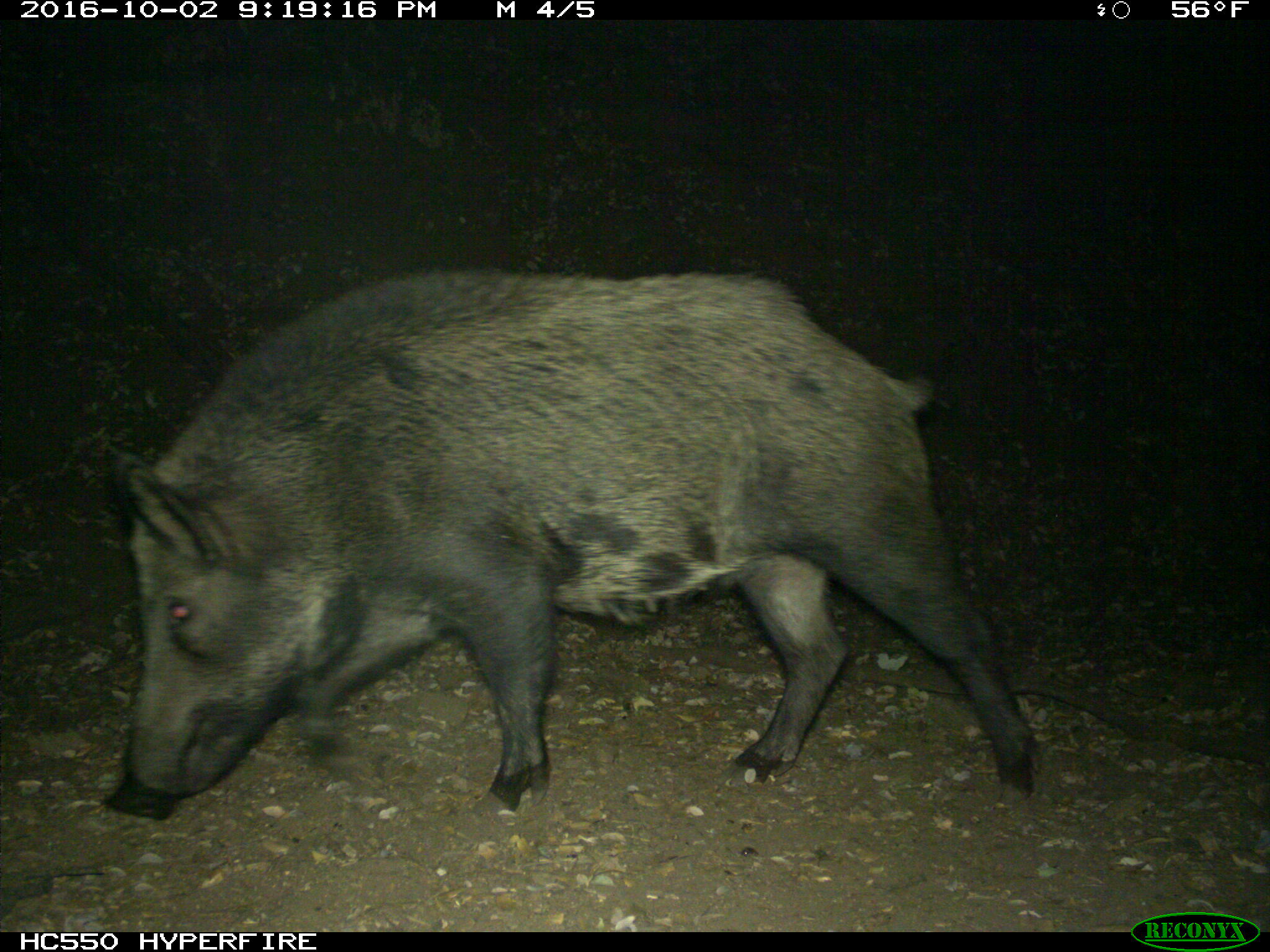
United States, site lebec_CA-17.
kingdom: Animalia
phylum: Chordata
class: Mammalia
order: Artiodactyla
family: Suidae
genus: Sus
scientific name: Sus scrofa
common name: wild boar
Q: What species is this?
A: Sus scrofa (wild boar).